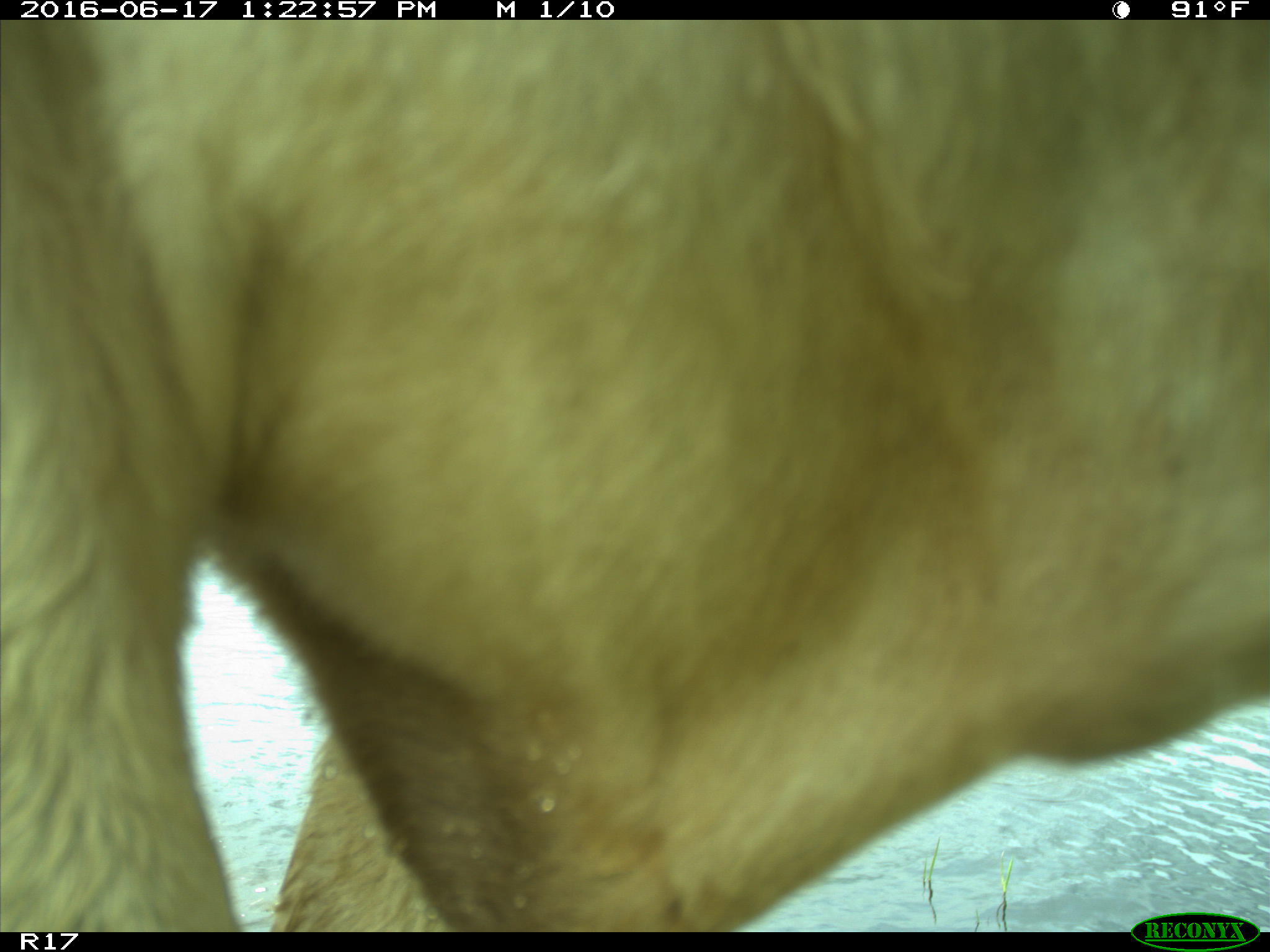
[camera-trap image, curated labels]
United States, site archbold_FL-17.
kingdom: Animalia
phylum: Chordata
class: Mammalia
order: Artiodactyla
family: Bovidae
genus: Bos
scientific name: Bos taurus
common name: domestic cow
Bos taurus (domestic cow).